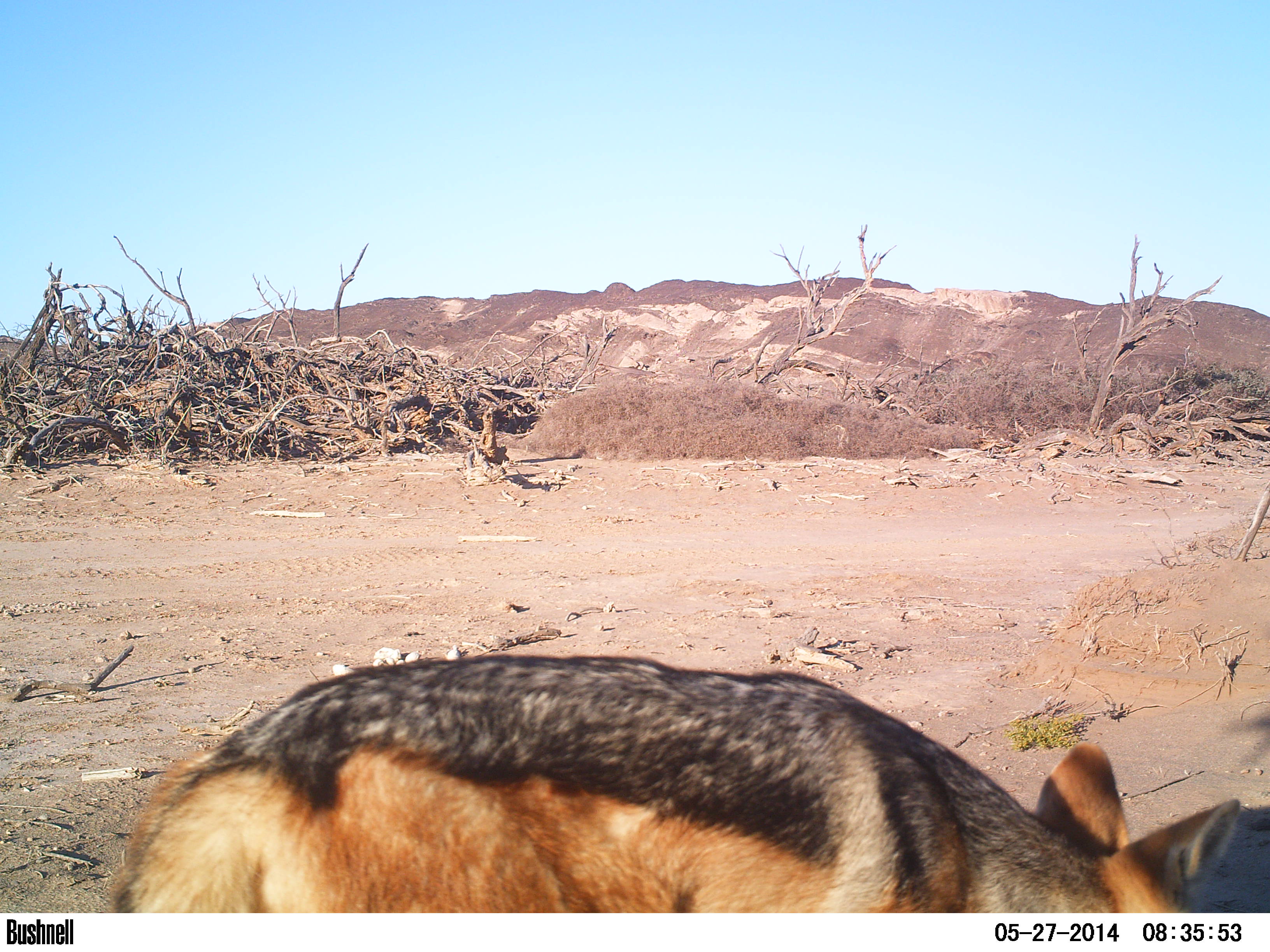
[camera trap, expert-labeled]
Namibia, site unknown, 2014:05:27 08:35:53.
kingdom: Animalia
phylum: Chordata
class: Mammalia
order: Carnivora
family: Canidae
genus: Lupulella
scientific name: Lupulella mesomelas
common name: black-backed jackal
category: canis mesomelas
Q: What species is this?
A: Canis mesomelas (black-backed jackal) (Lupulella mesomelas).